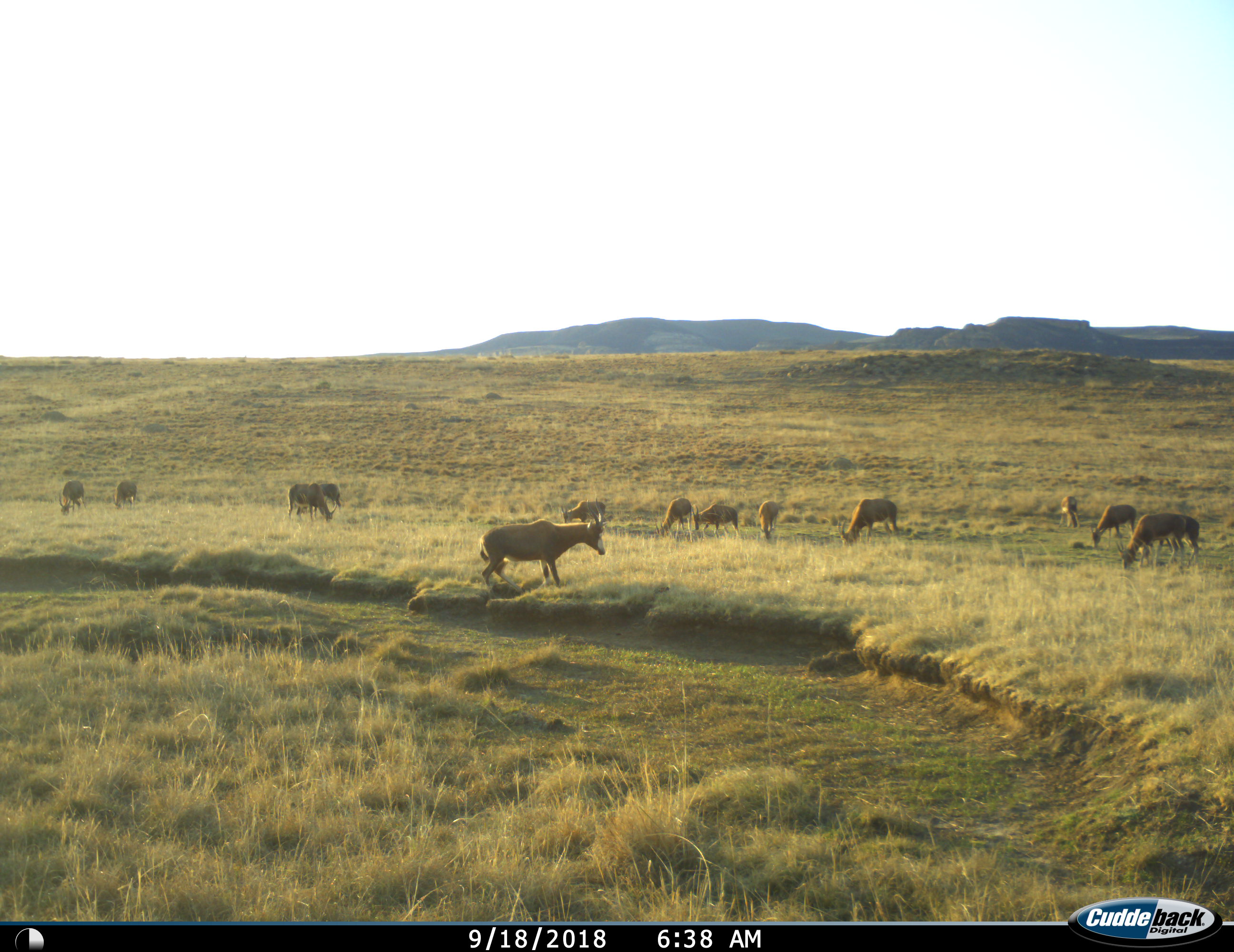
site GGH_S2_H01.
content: unidentified animal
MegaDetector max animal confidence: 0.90